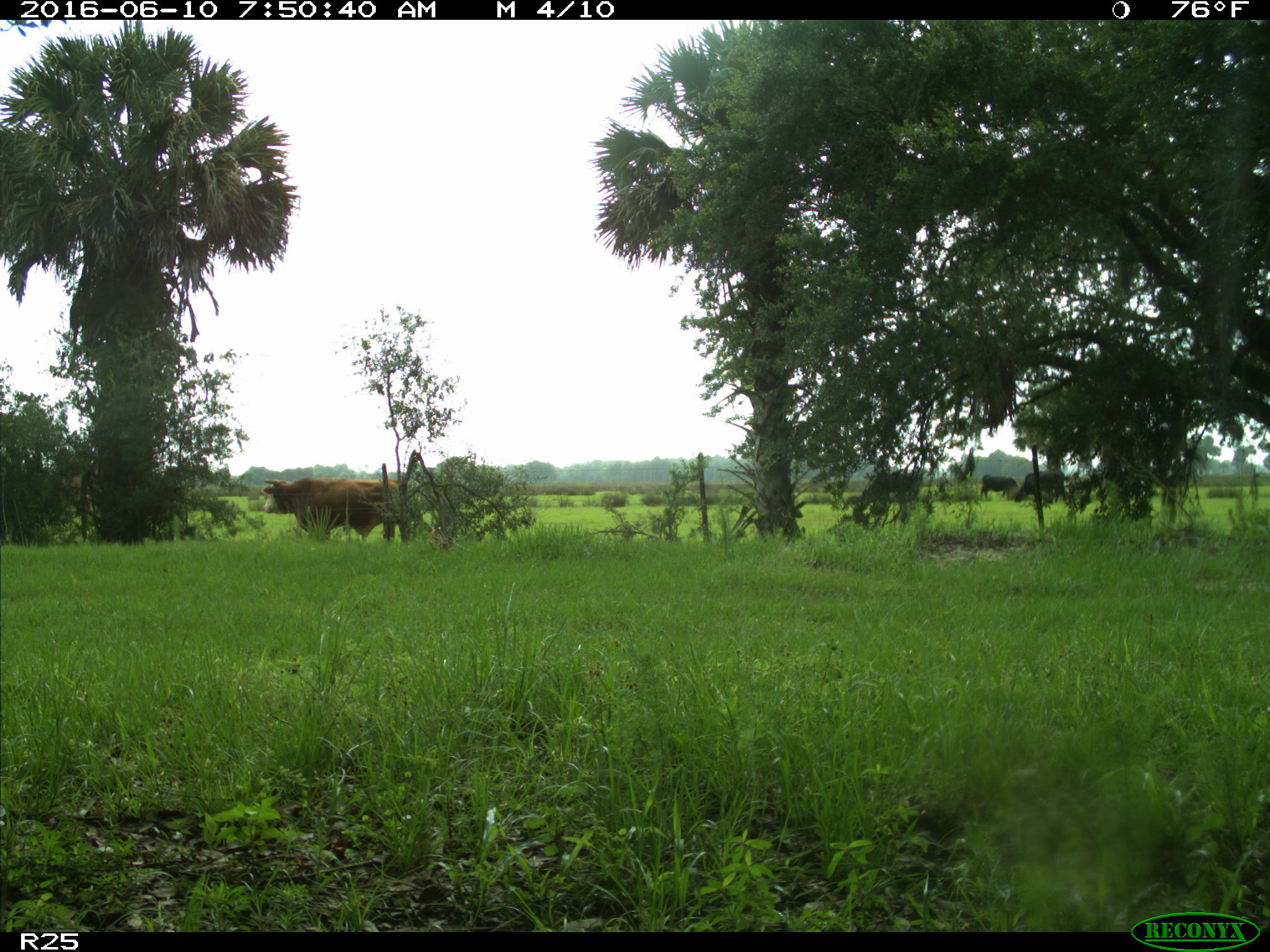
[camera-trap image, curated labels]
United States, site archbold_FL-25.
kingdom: Animalia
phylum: Chordata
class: Mammalia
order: Artiodactyla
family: Bovidae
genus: Bos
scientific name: Bos taurus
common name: domestic cow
Bos taurus (domestic cow).